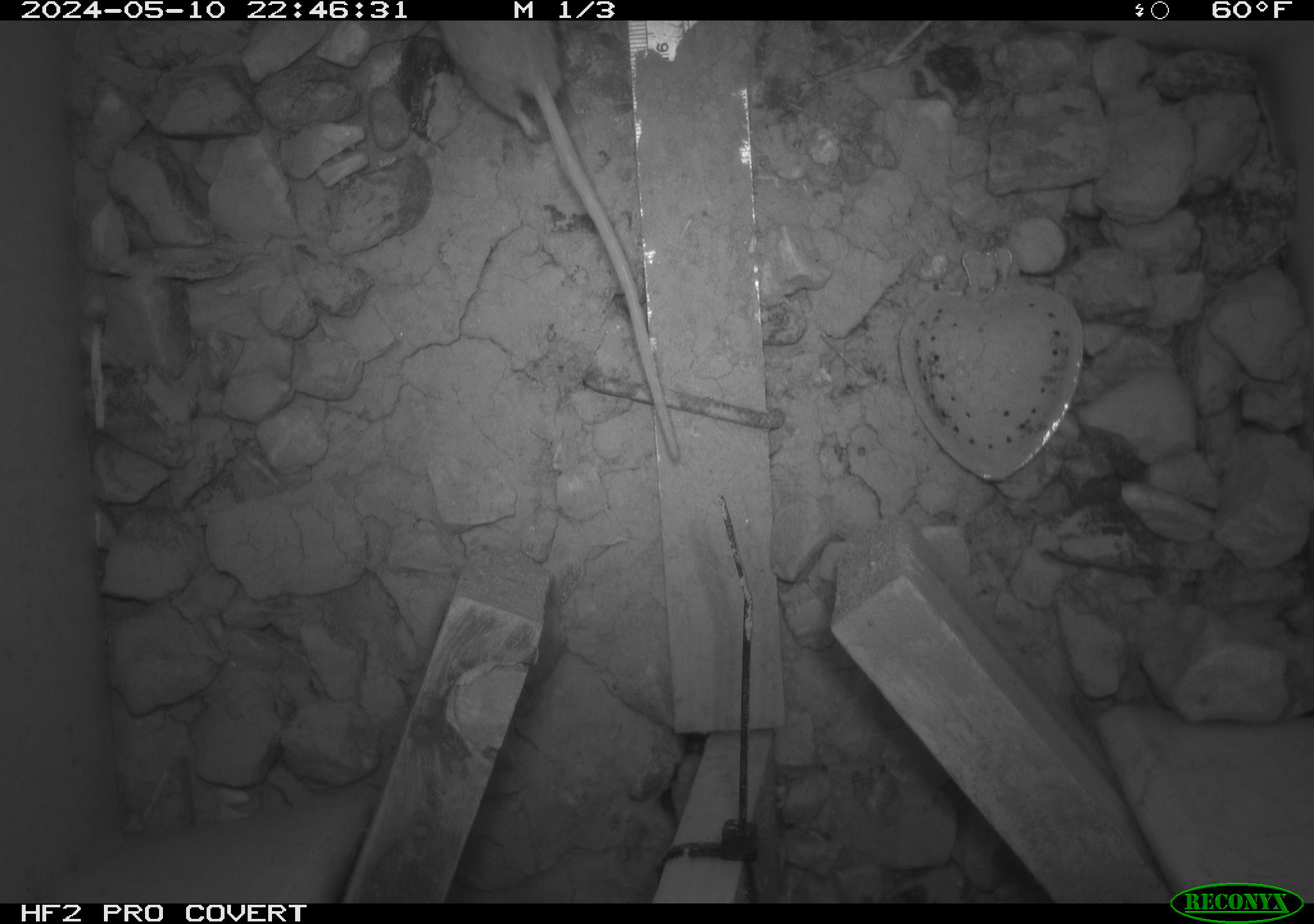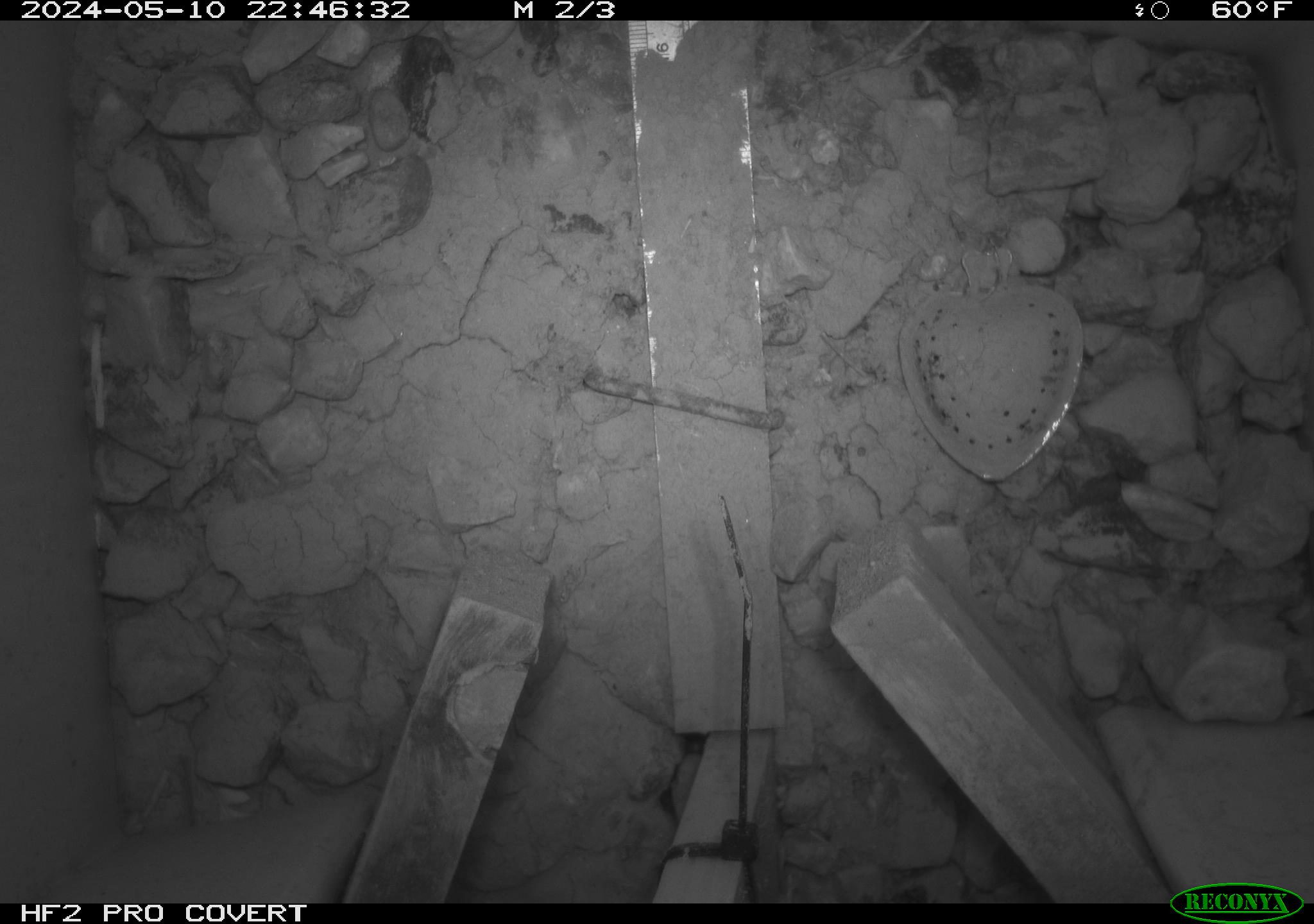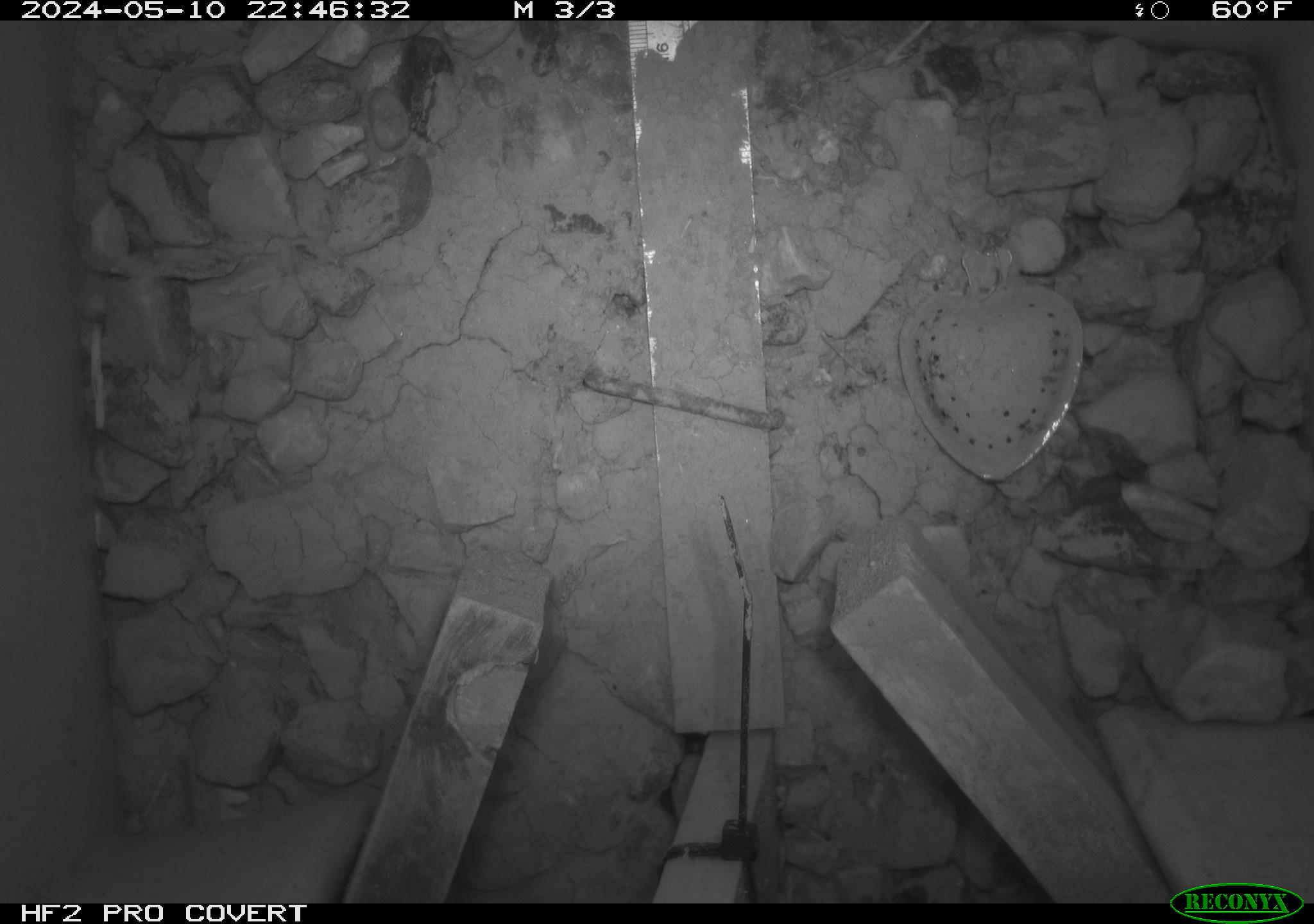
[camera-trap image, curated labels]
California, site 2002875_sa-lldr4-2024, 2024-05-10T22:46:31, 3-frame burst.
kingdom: Animalia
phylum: Chordata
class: Mammalia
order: Rodentia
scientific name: Rodentia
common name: rodent